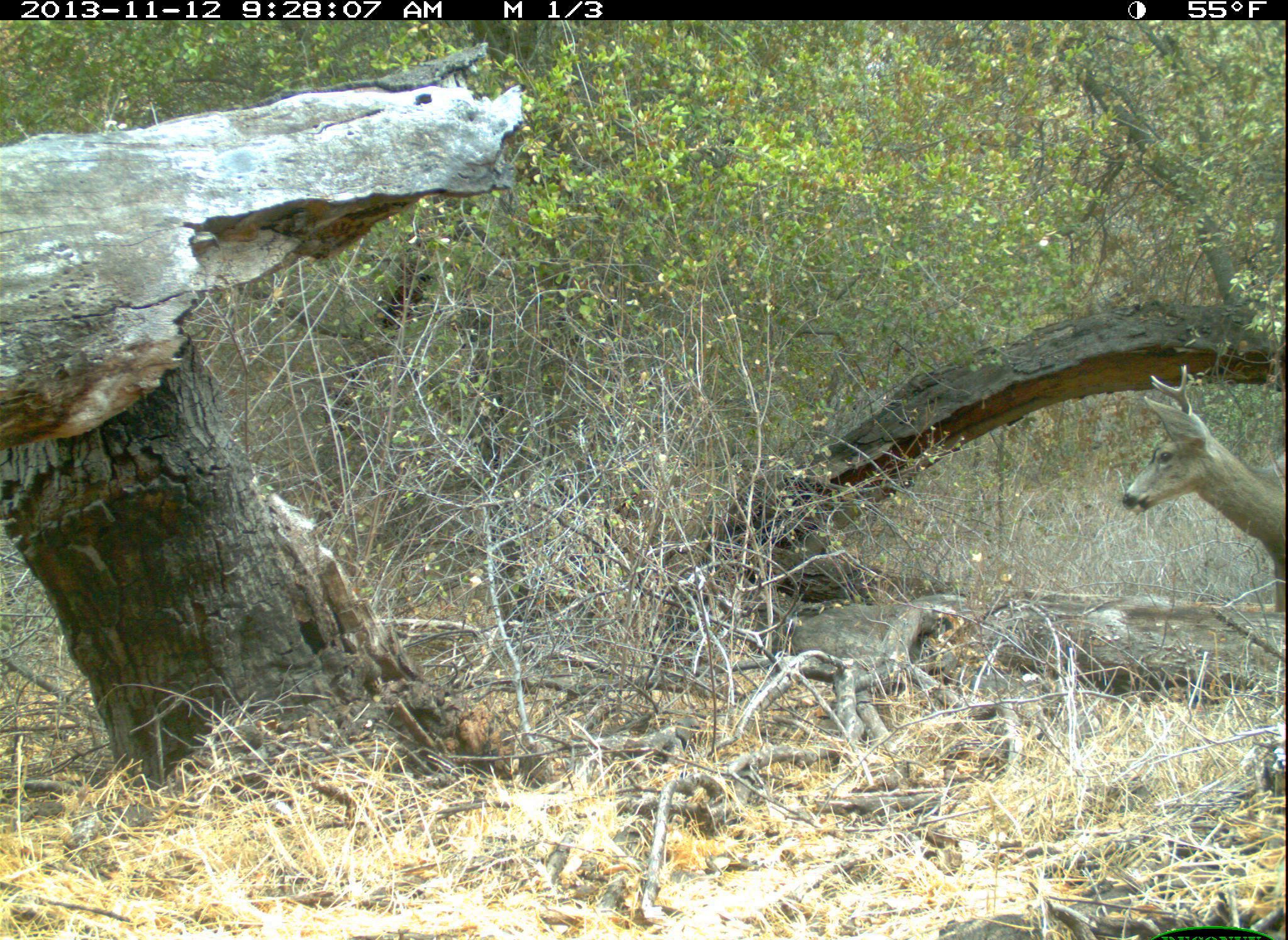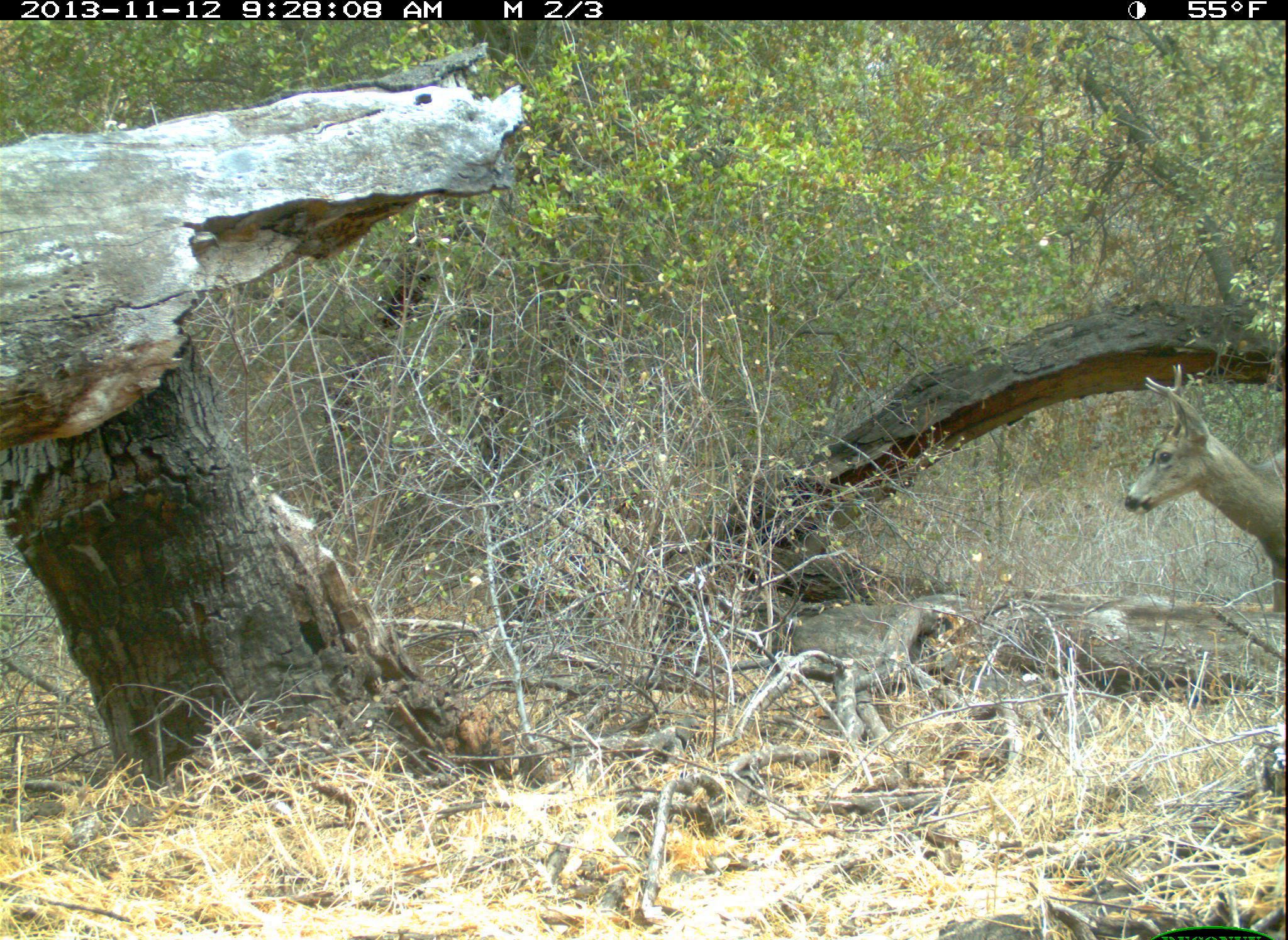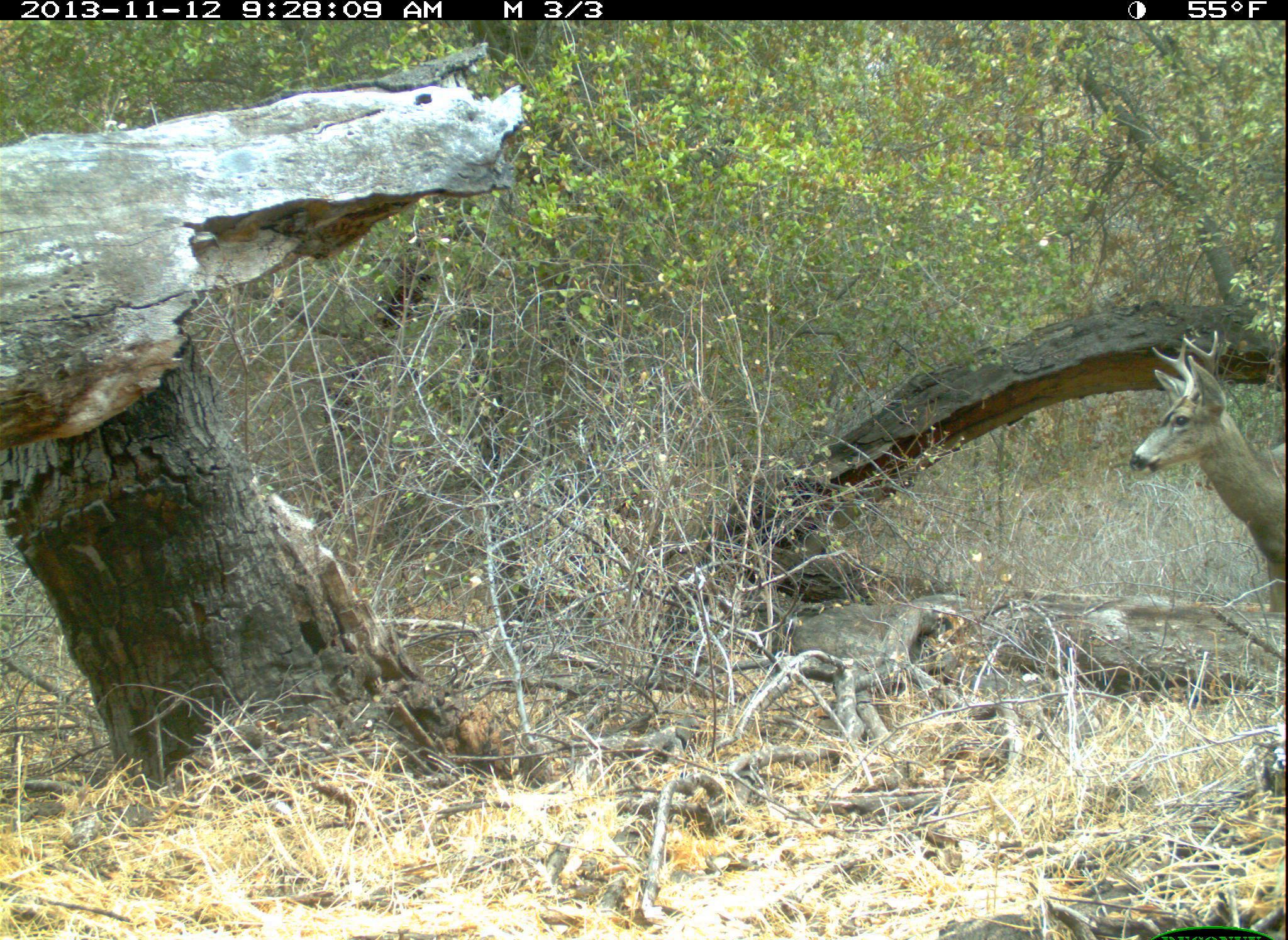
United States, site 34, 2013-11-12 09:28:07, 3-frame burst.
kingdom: Animalia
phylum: Chordata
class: Mammalia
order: Artiodactyla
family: Cervidae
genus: Odocoileus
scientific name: Odocoileus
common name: deer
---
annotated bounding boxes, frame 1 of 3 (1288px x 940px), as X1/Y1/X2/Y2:
deer: 1122/364/1288/608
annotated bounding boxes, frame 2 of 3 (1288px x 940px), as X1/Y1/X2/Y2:
deer: 1124/363/1288/614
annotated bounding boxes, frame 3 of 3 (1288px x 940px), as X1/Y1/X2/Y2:
deer: 1128/330/1288/609